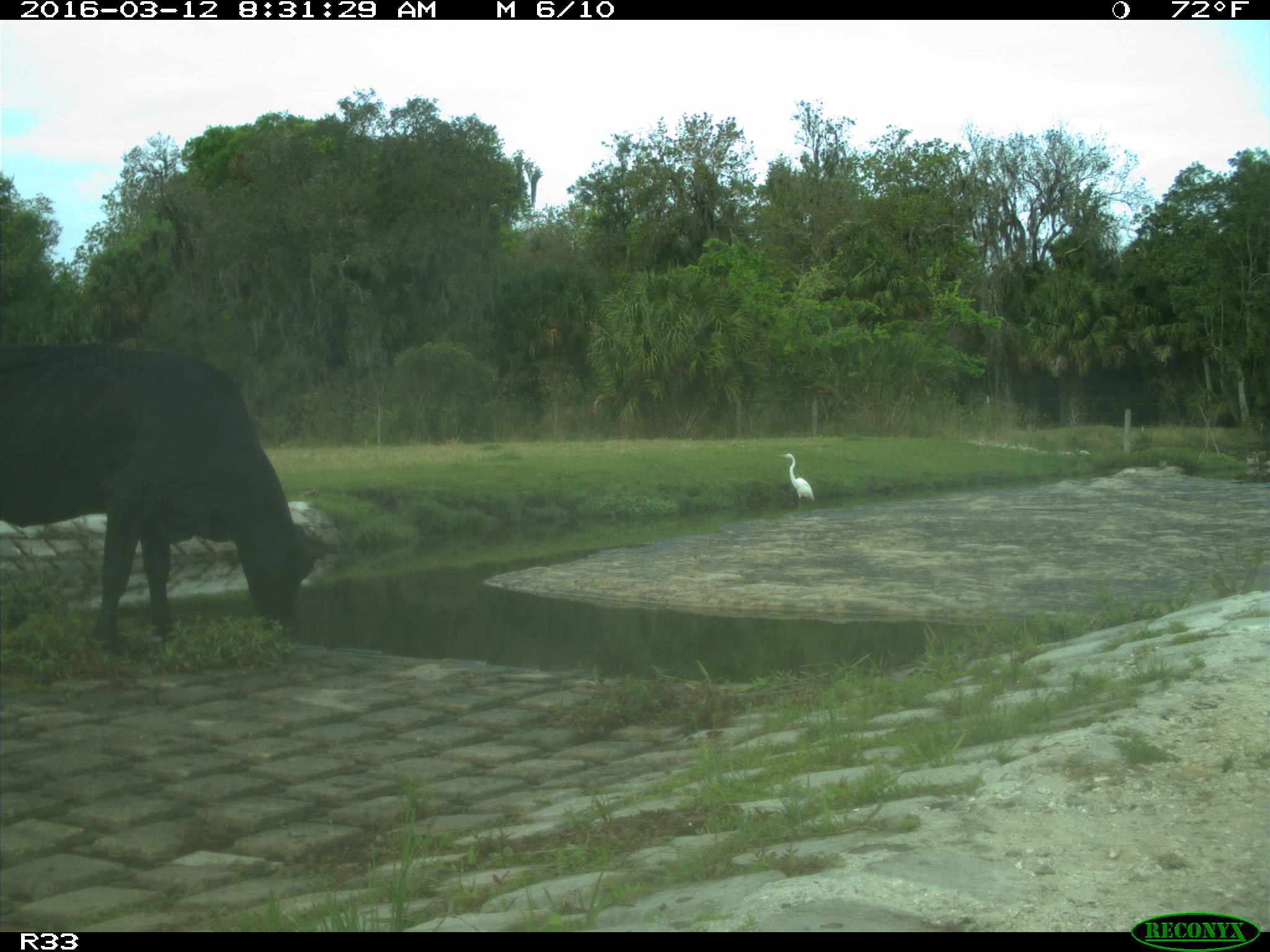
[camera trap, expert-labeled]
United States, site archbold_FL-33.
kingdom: Animalia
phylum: Chordata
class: Mammalia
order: Artiodactyla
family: Bovidae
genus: Bos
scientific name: Bos taurus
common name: domestic cow